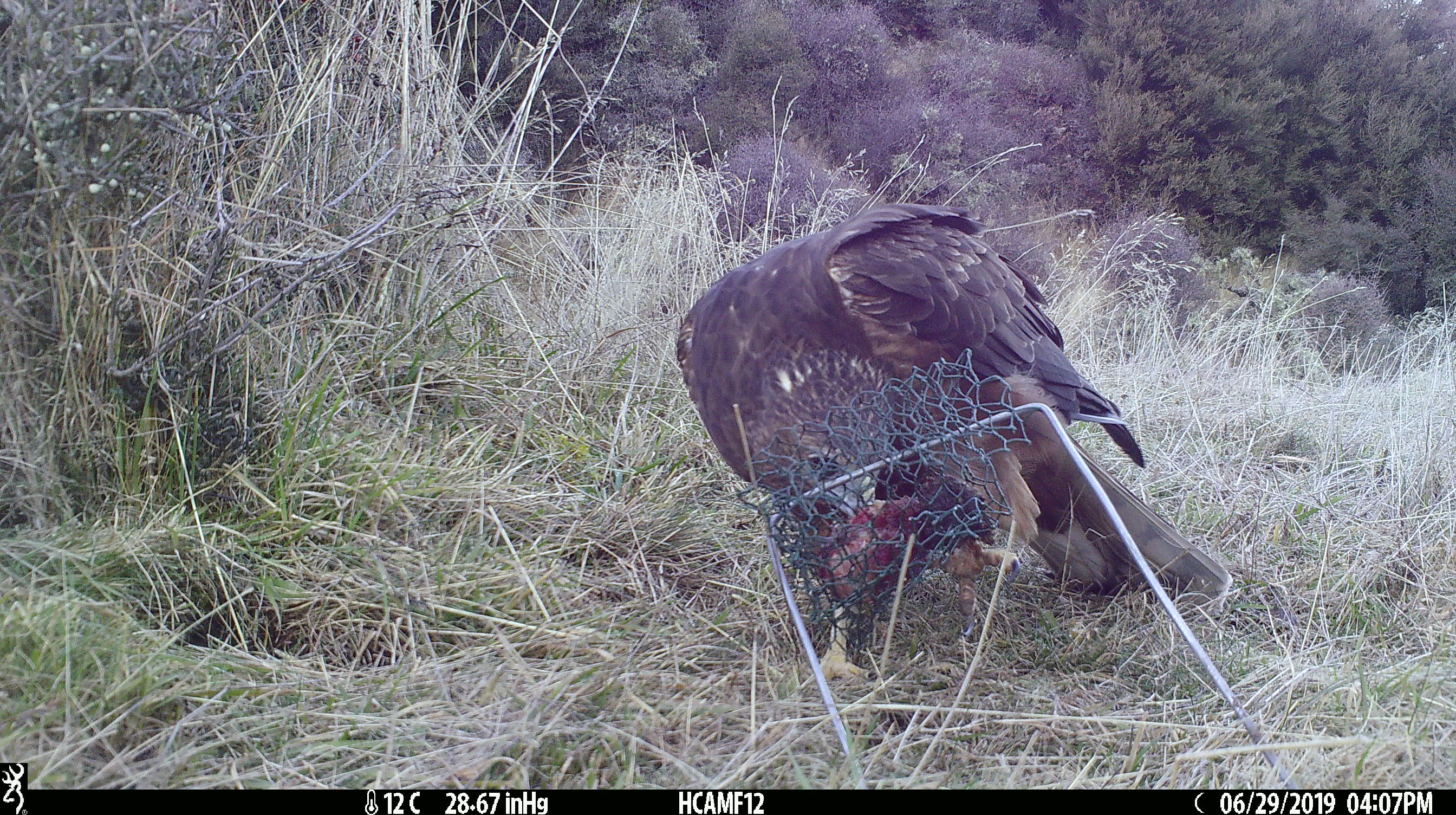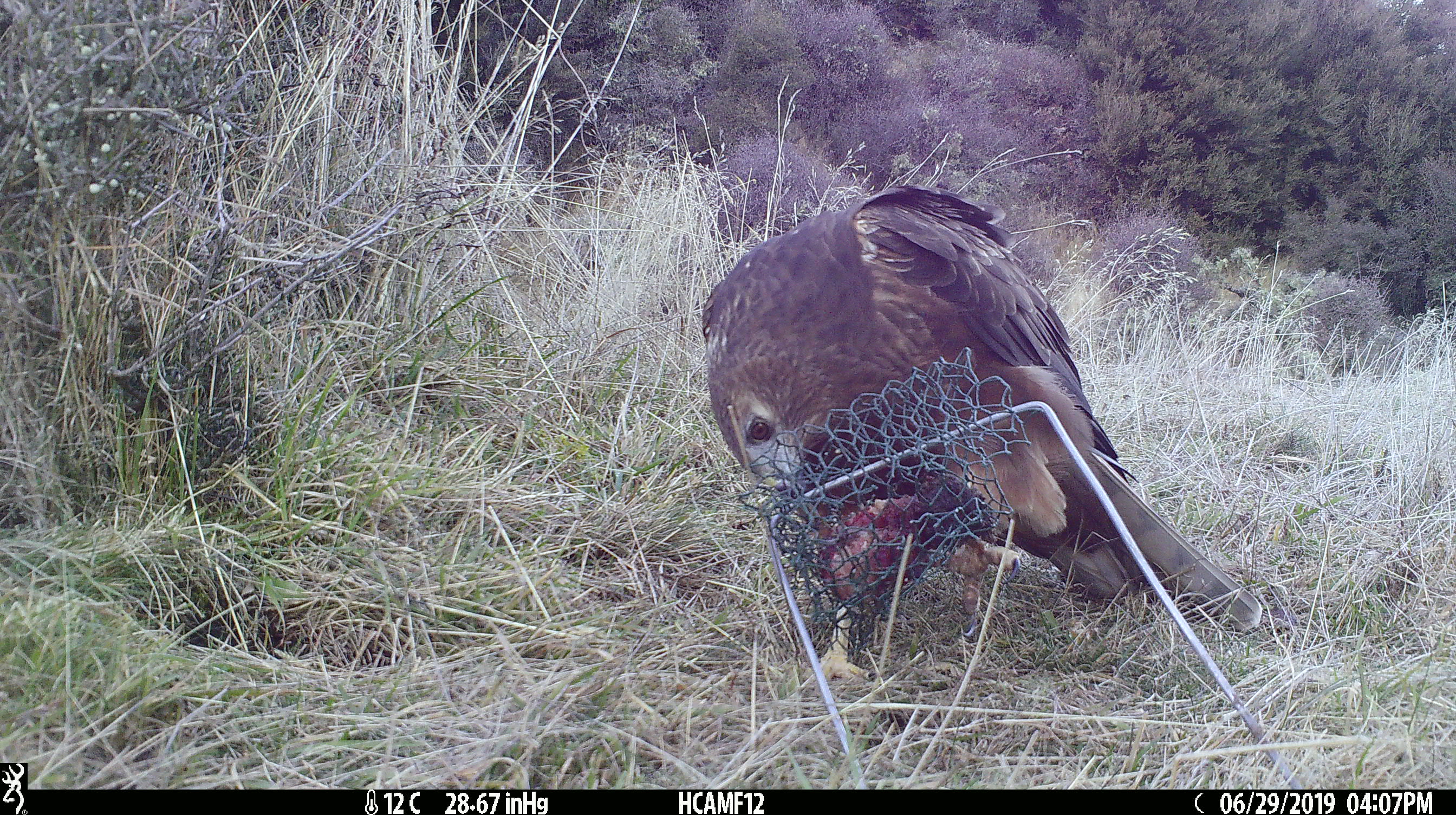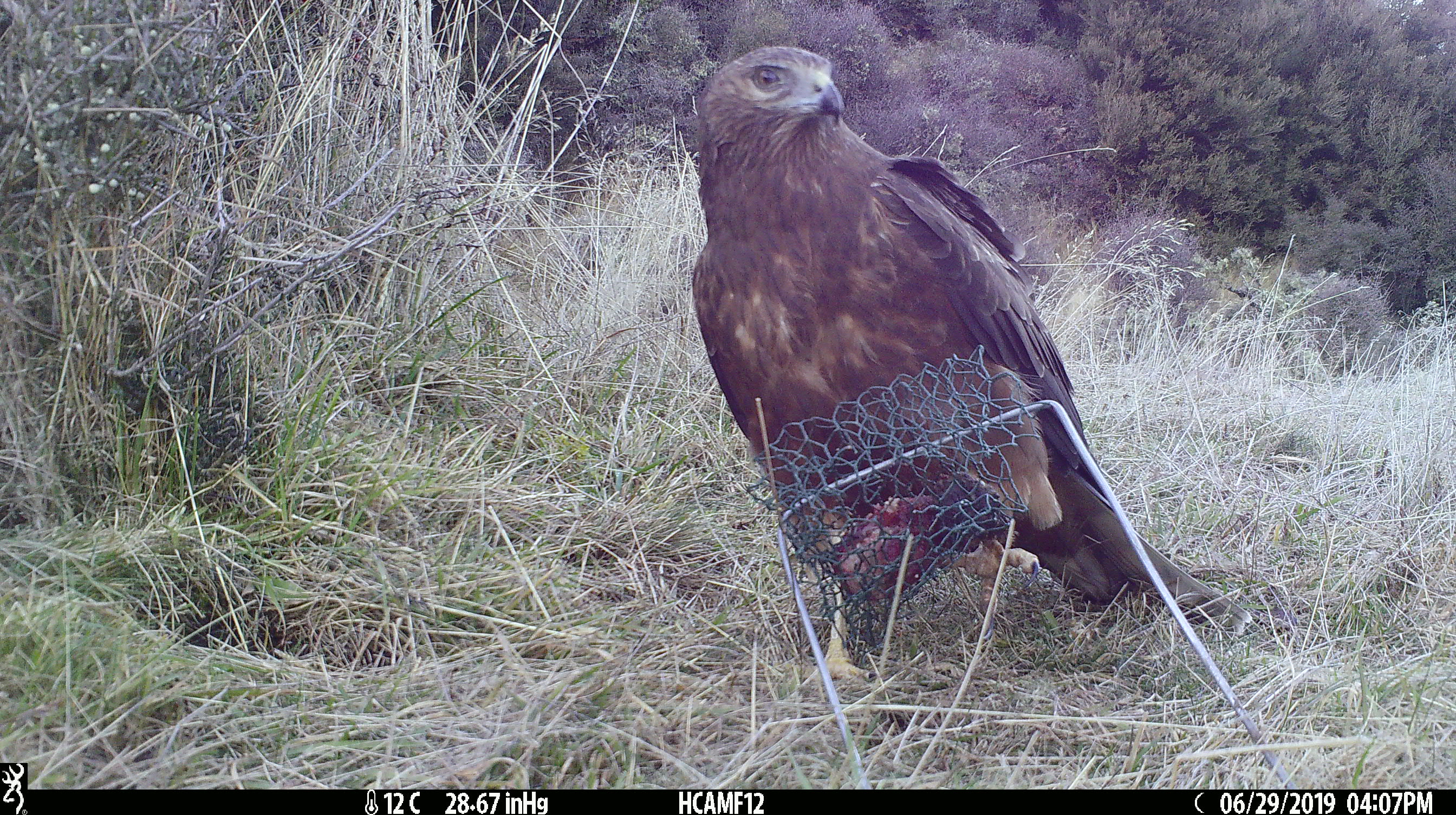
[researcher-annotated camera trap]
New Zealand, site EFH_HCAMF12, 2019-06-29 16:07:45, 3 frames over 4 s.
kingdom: Animalia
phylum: Chordata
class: Aves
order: Accipitriformes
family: Accipitridae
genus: Circus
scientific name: Circus approximans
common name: swamp harrier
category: harrier